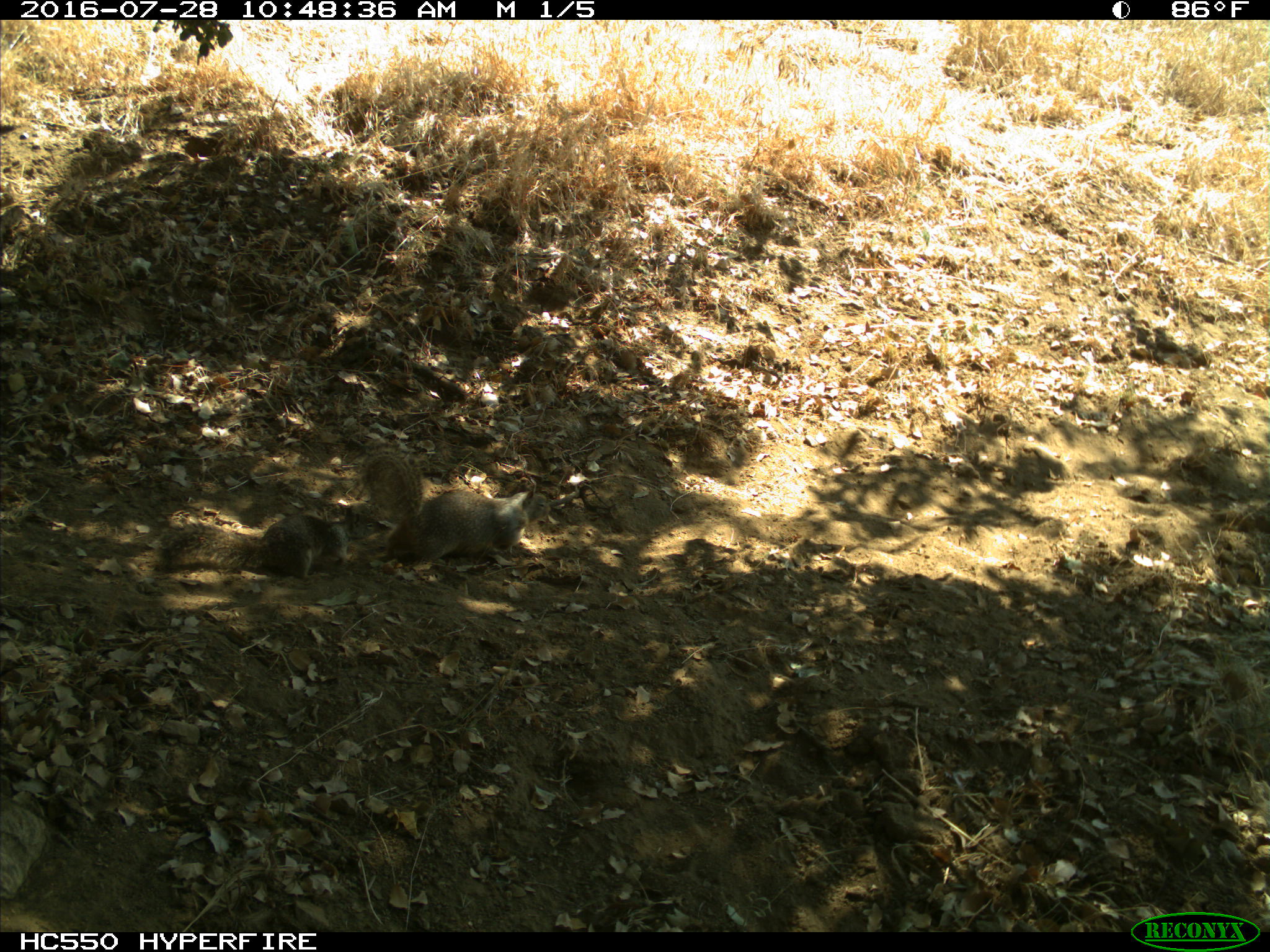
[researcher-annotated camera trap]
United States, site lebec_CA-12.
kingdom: Animalia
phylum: Chordata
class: Mammalia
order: Rodentia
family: Sciuridae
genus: Otospermophilus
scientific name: Otospermophilus beecheyi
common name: california ground squirrel